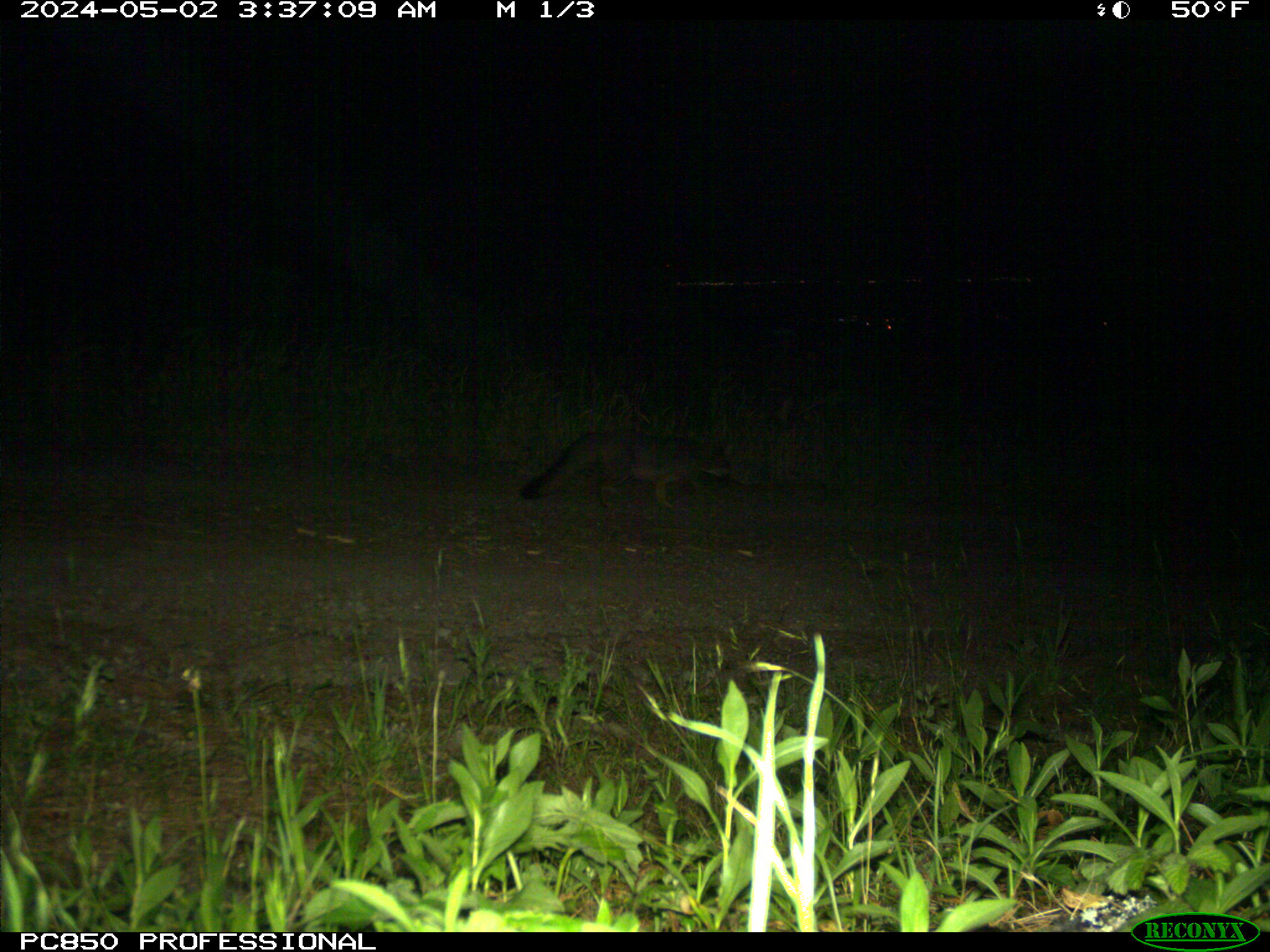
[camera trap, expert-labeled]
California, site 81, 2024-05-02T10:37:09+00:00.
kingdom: Animalia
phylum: Chordata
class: Mammalia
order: Carnivora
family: Canidae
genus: Urocyon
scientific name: Urocyon cinereoargenteus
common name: gray fox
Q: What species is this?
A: Gray fox (Urocyon cinereoargenteus).